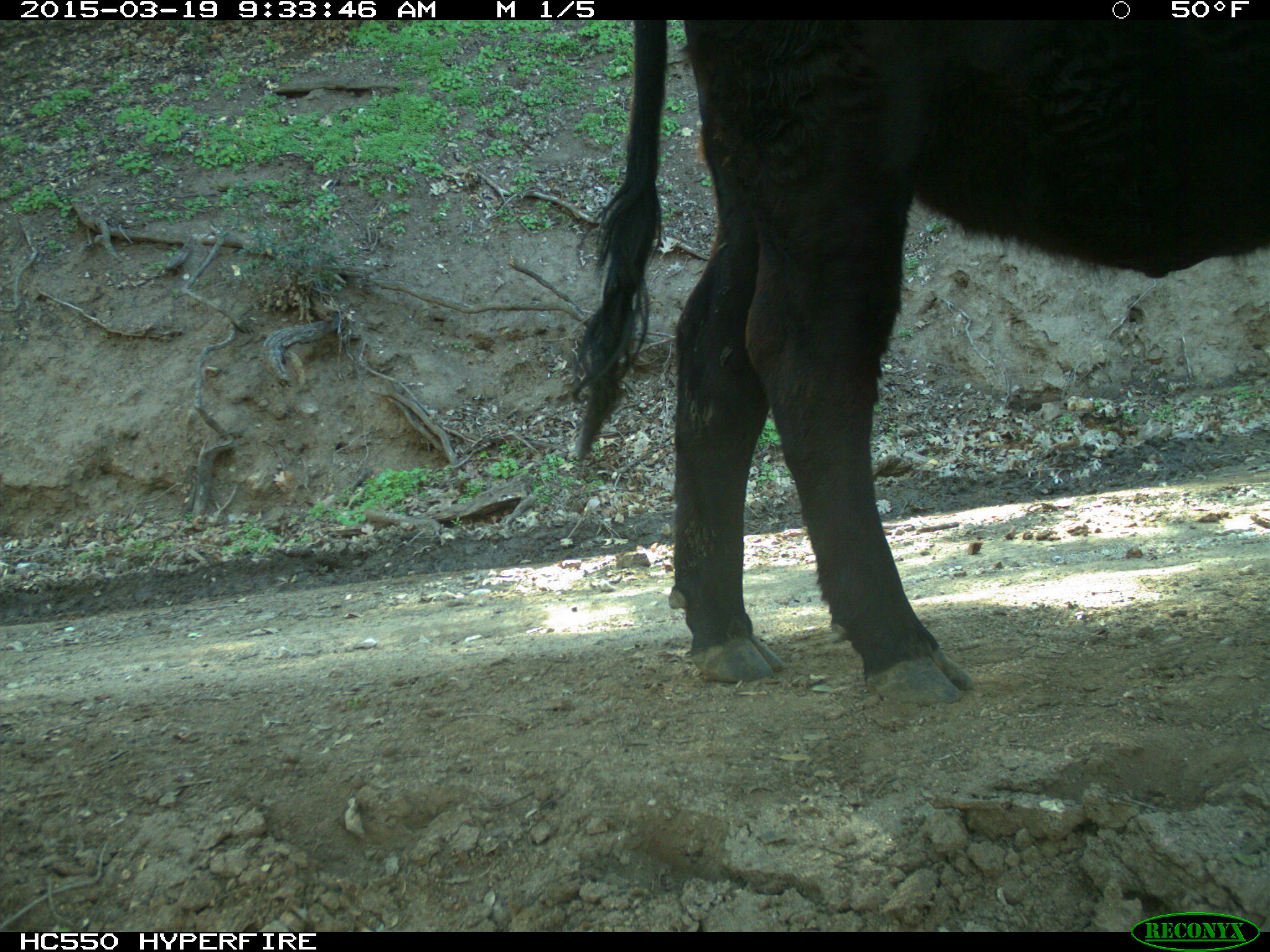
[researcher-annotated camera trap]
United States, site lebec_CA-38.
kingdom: Animalia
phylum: Chordata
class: Mammalia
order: Artiodactyla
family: Bovidae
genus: Bos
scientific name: Bos taurus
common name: domestic cow